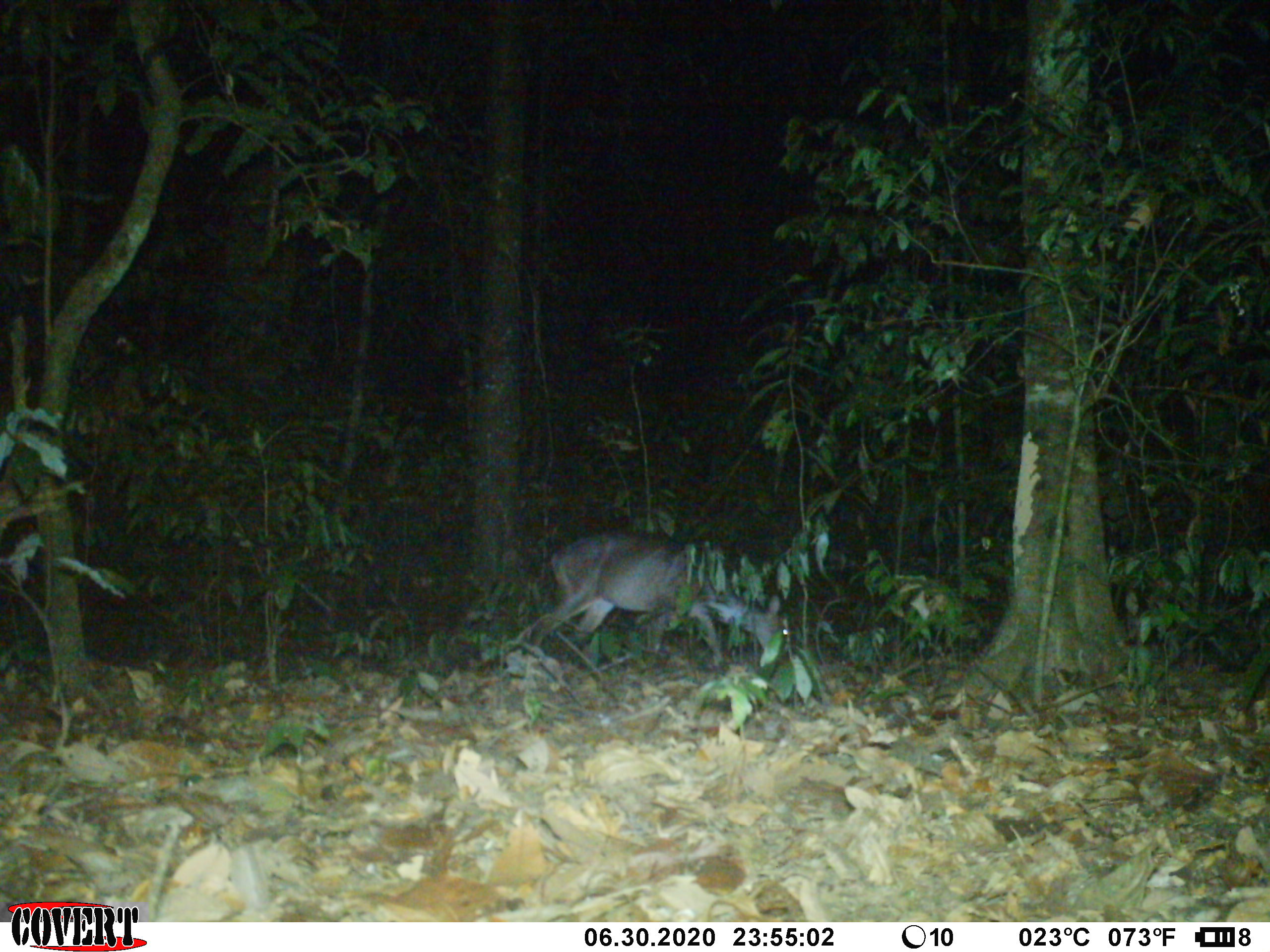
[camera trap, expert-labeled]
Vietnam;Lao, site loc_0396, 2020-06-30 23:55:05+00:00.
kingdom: Animalia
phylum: Chordata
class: Mammalia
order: Artiodactyla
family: Cervidae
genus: Muntiacus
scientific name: Muntiacus vuquangensis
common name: large-antlered muntjac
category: large antlered muntjac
Large antlered muntjac (large-antlered muntjac) (Muntiacus vuquangensis). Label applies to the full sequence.